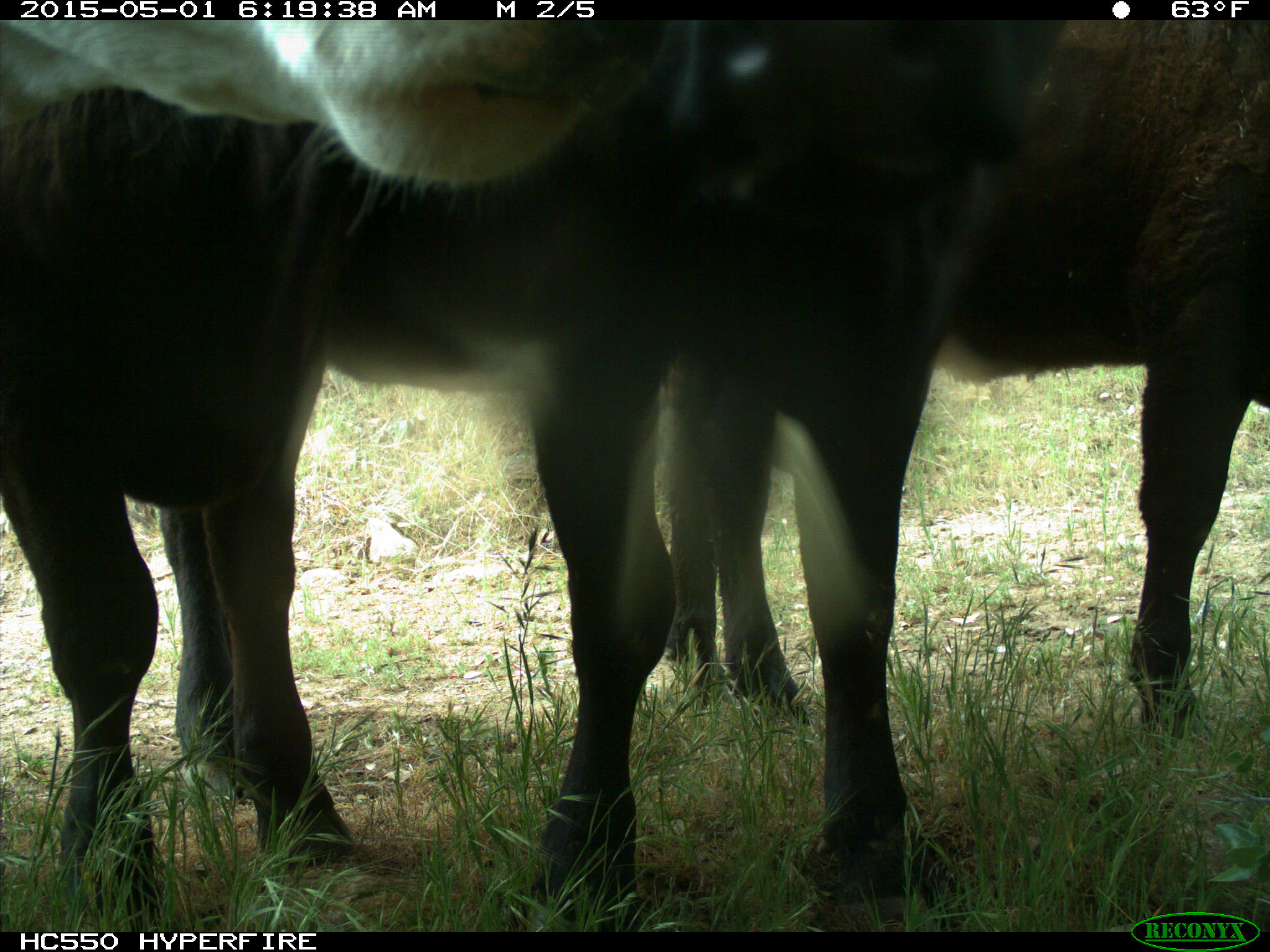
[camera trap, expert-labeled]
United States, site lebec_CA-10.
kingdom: Animalia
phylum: Chordata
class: Mammalia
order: Artiodactyla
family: Bovidae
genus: Bos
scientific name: Bos taurus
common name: domestic cow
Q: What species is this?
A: Bos taurus (domestic cow).